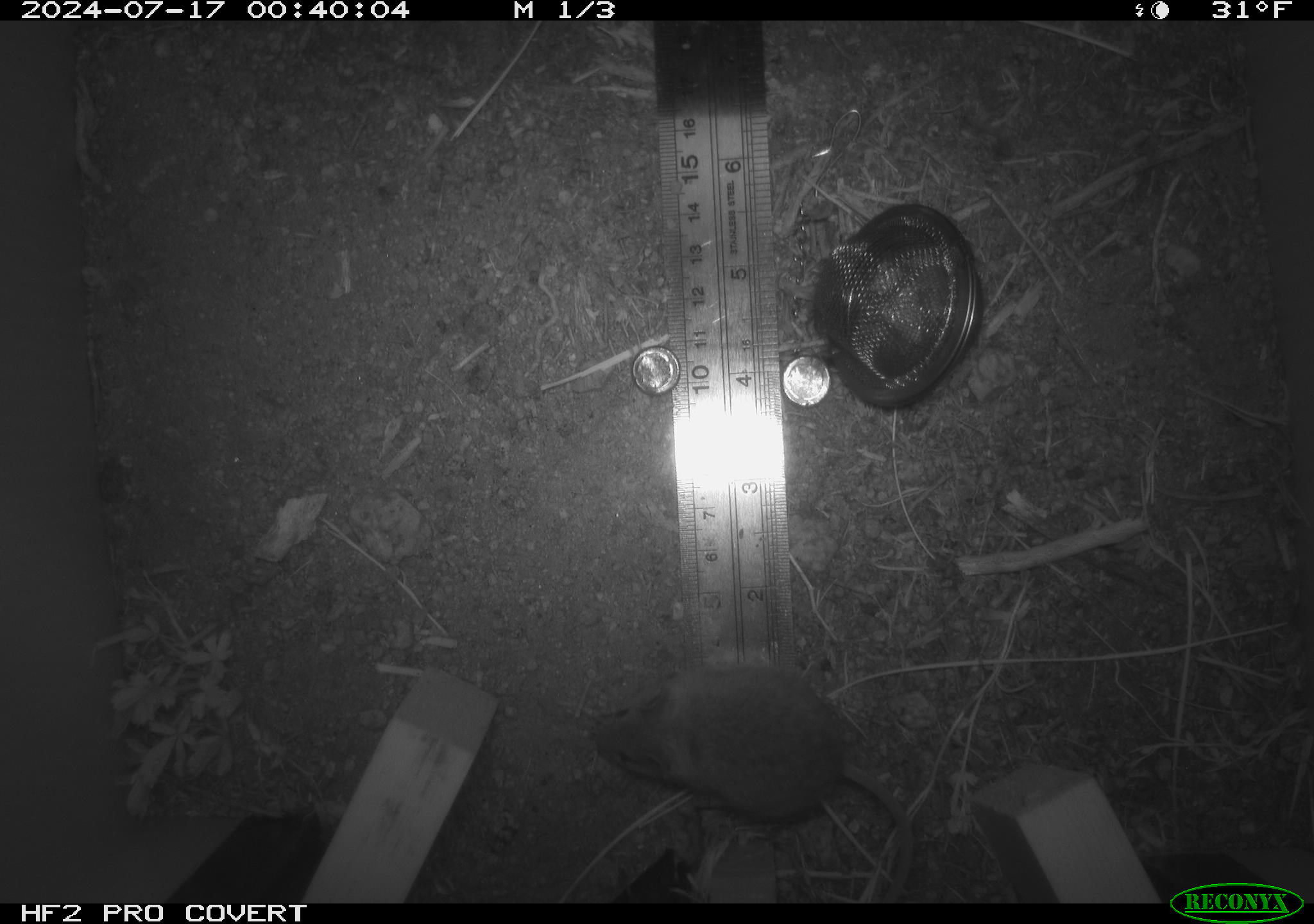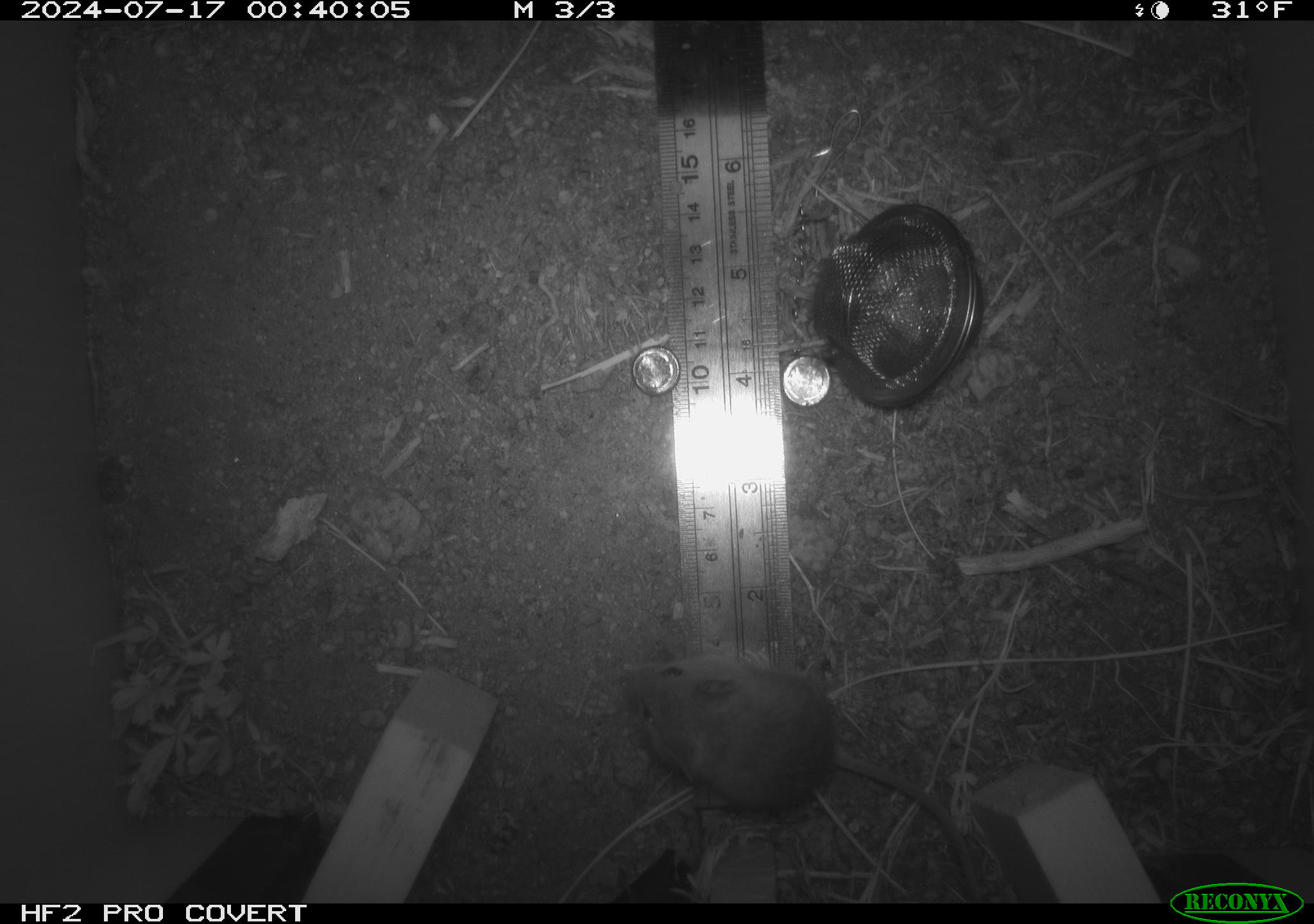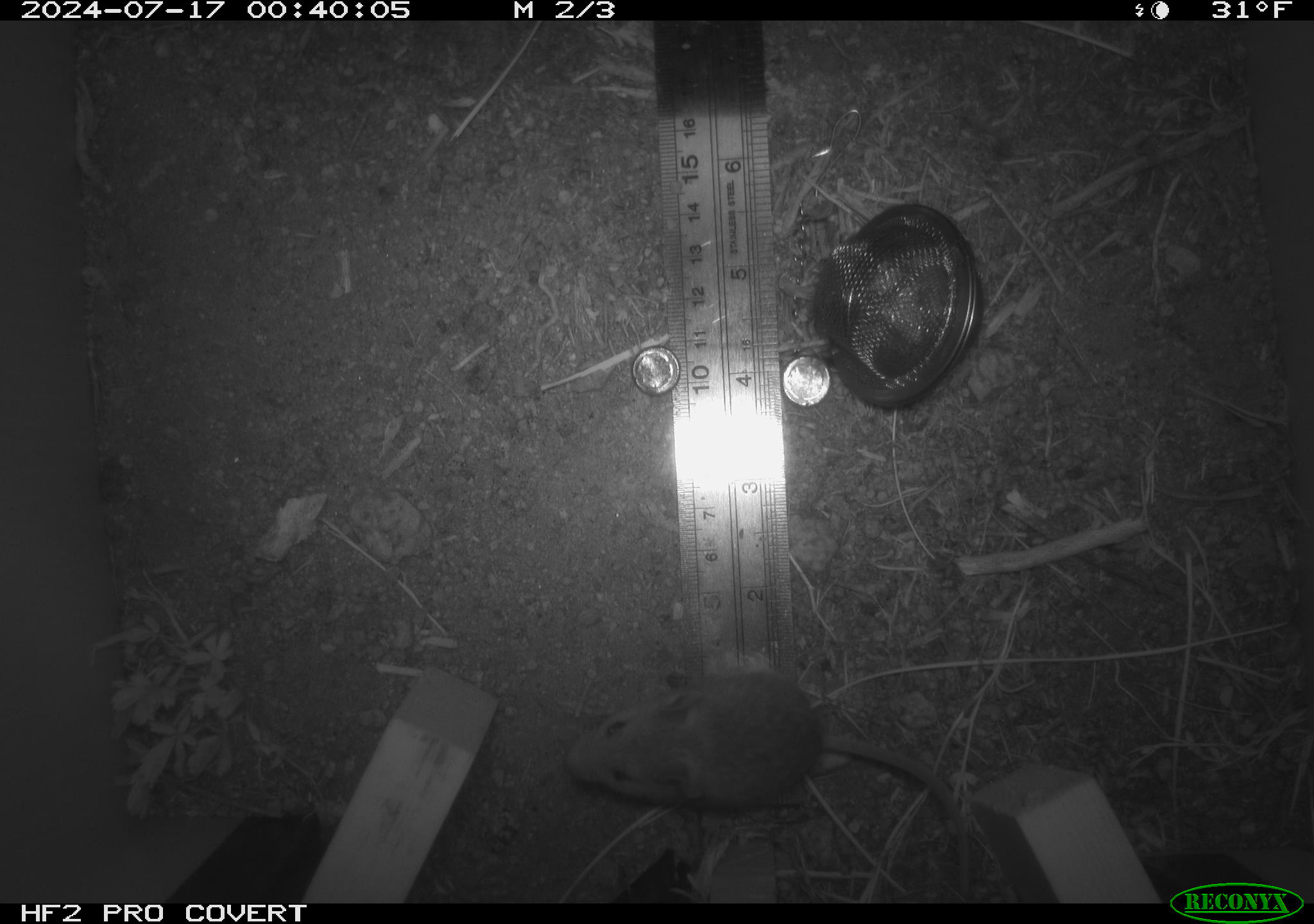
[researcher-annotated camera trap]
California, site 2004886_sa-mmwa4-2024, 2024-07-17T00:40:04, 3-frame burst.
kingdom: Animalia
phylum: Chordata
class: Mammalia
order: Rodentia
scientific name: Rodentia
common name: mouse species